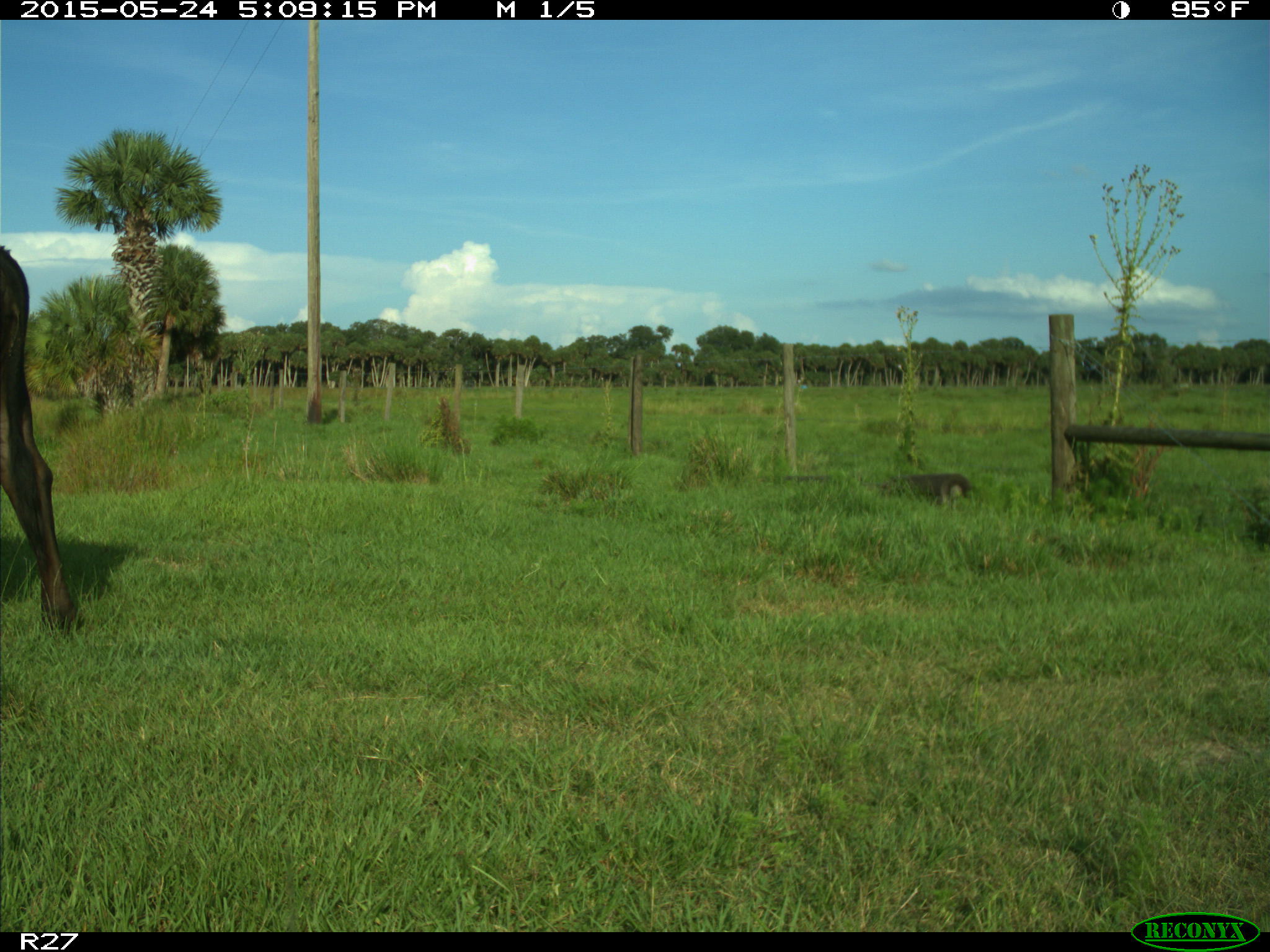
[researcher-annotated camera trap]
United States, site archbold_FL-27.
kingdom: Animalia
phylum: Chordata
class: Mammalia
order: Artiodactyla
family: Bovidae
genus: Bos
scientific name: Bos taurus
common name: domestic cow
Bos taurus (domestic cow).